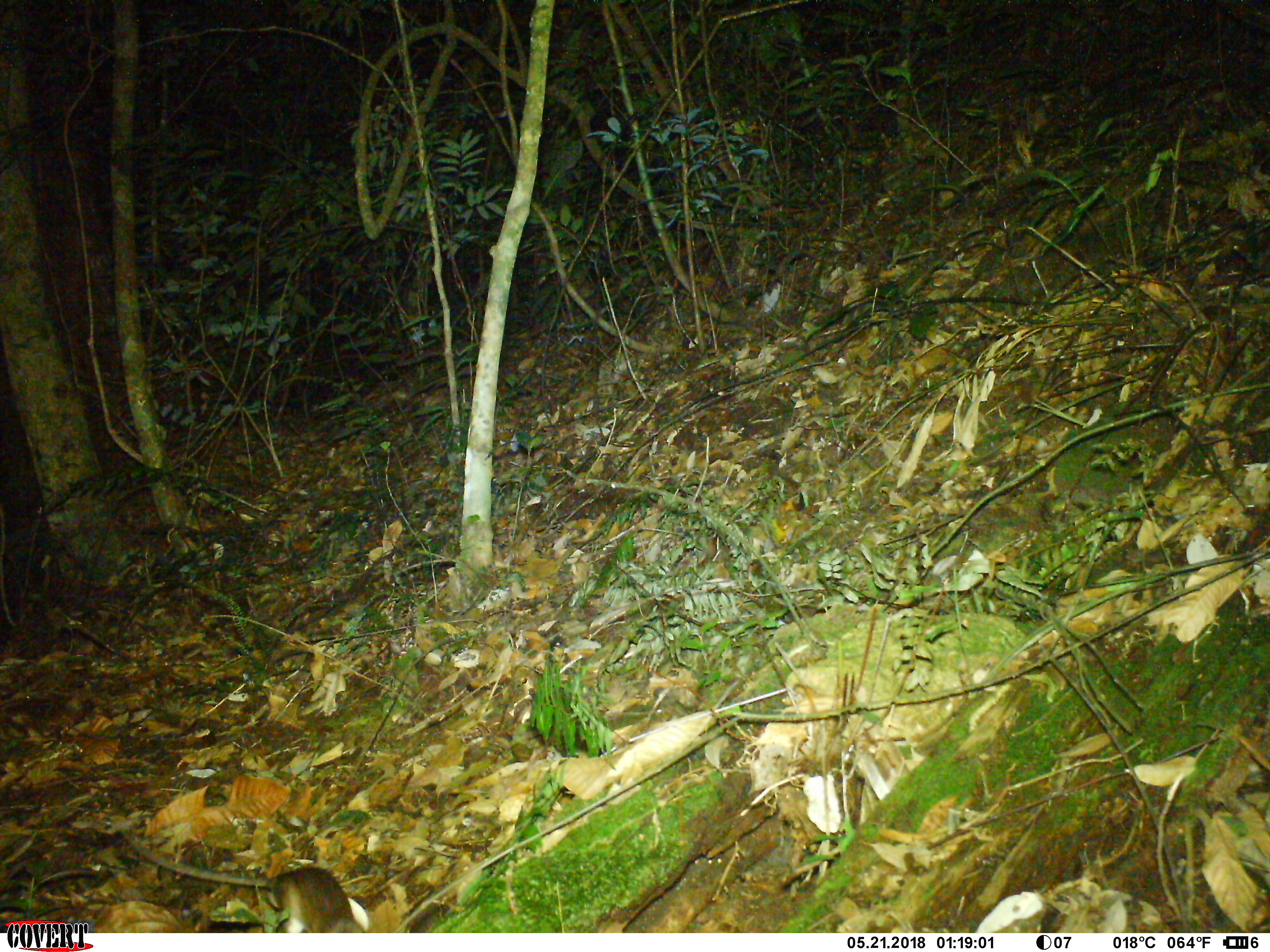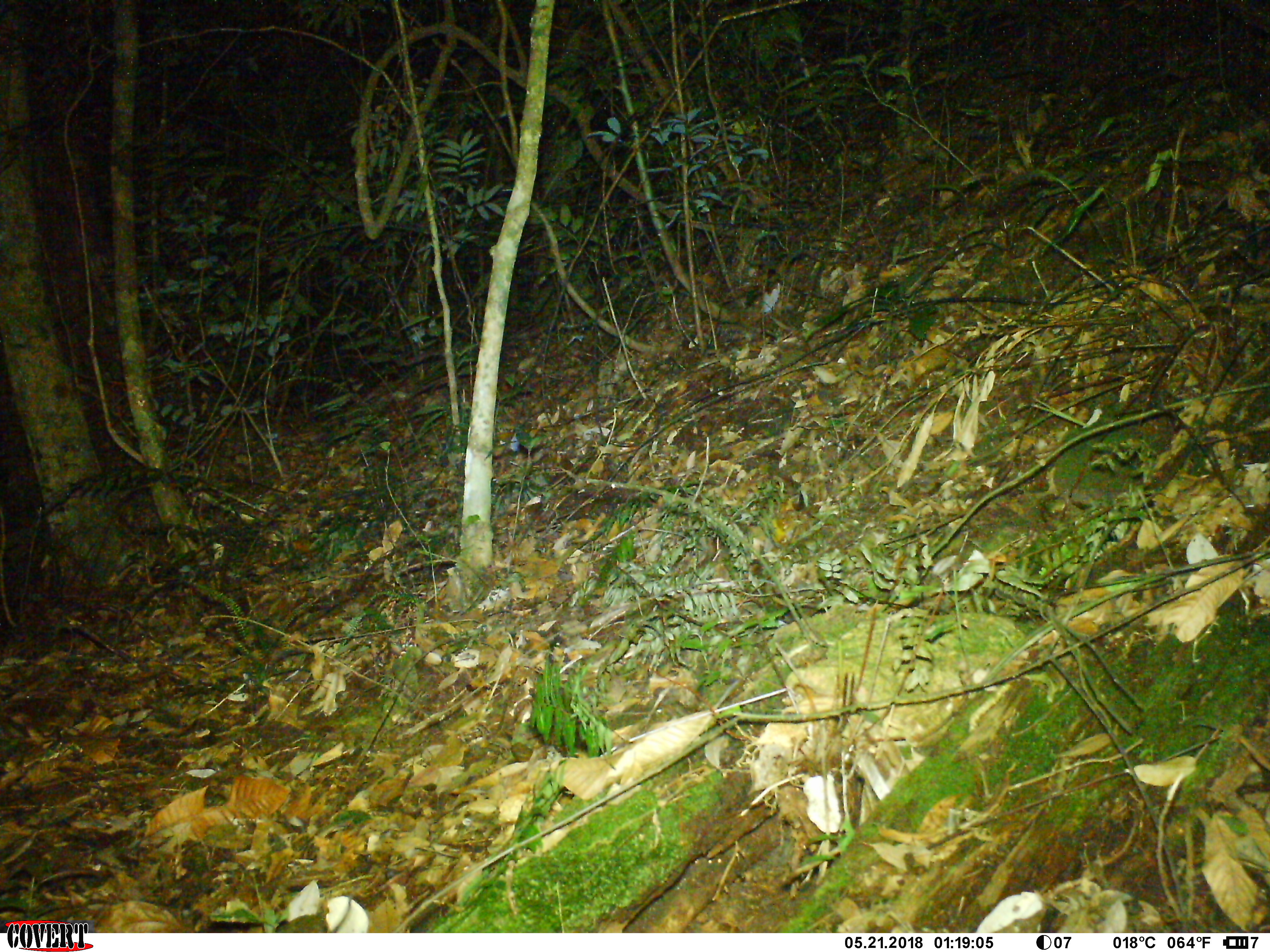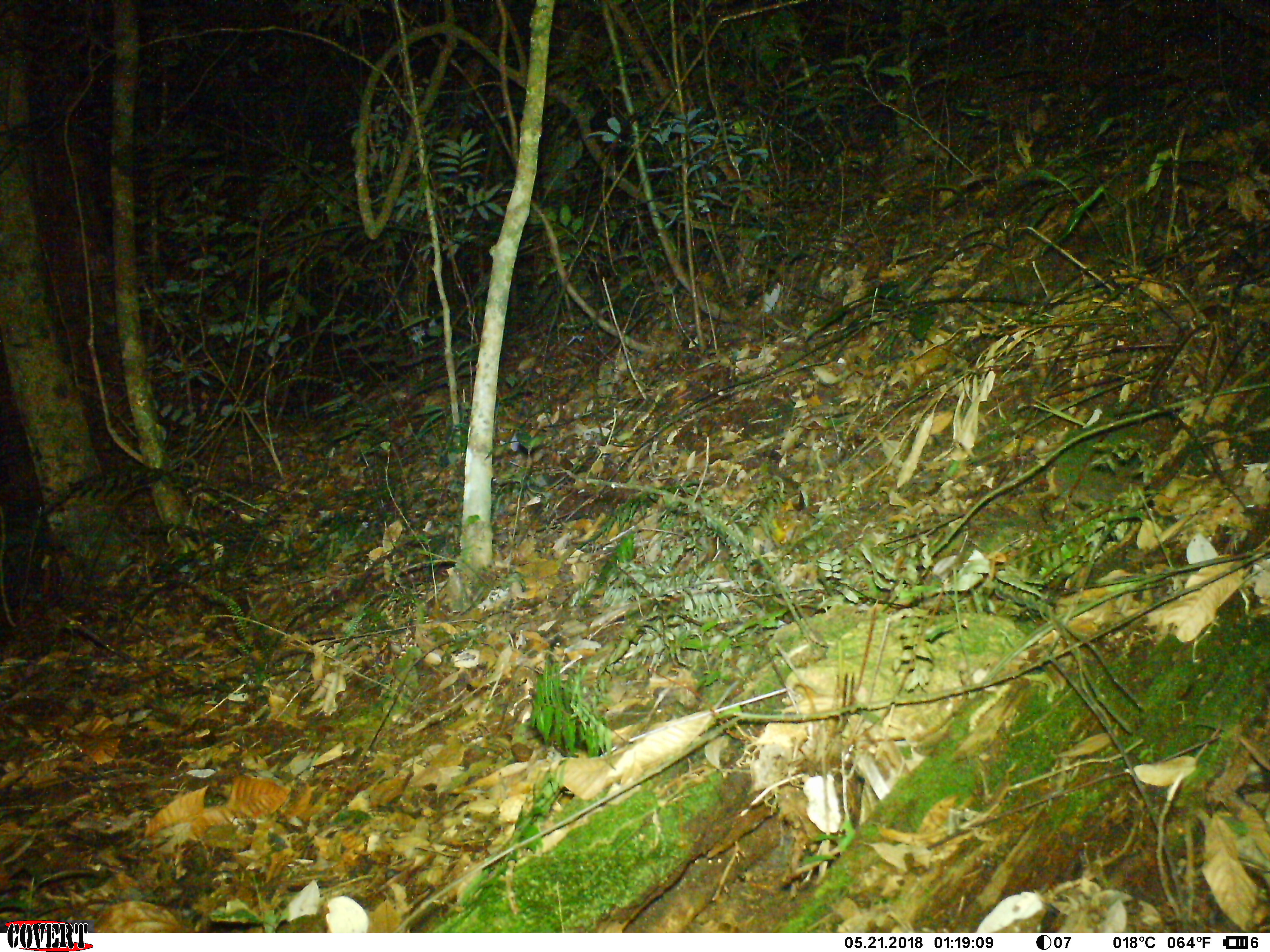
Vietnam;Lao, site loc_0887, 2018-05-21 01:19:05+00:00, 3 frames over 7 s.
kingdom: Animalia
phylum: Chordata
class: Mammalia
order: Rodentia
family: Muridae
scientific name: Muridae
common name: old-world mice and rats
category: unidentified murid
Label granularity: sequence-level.